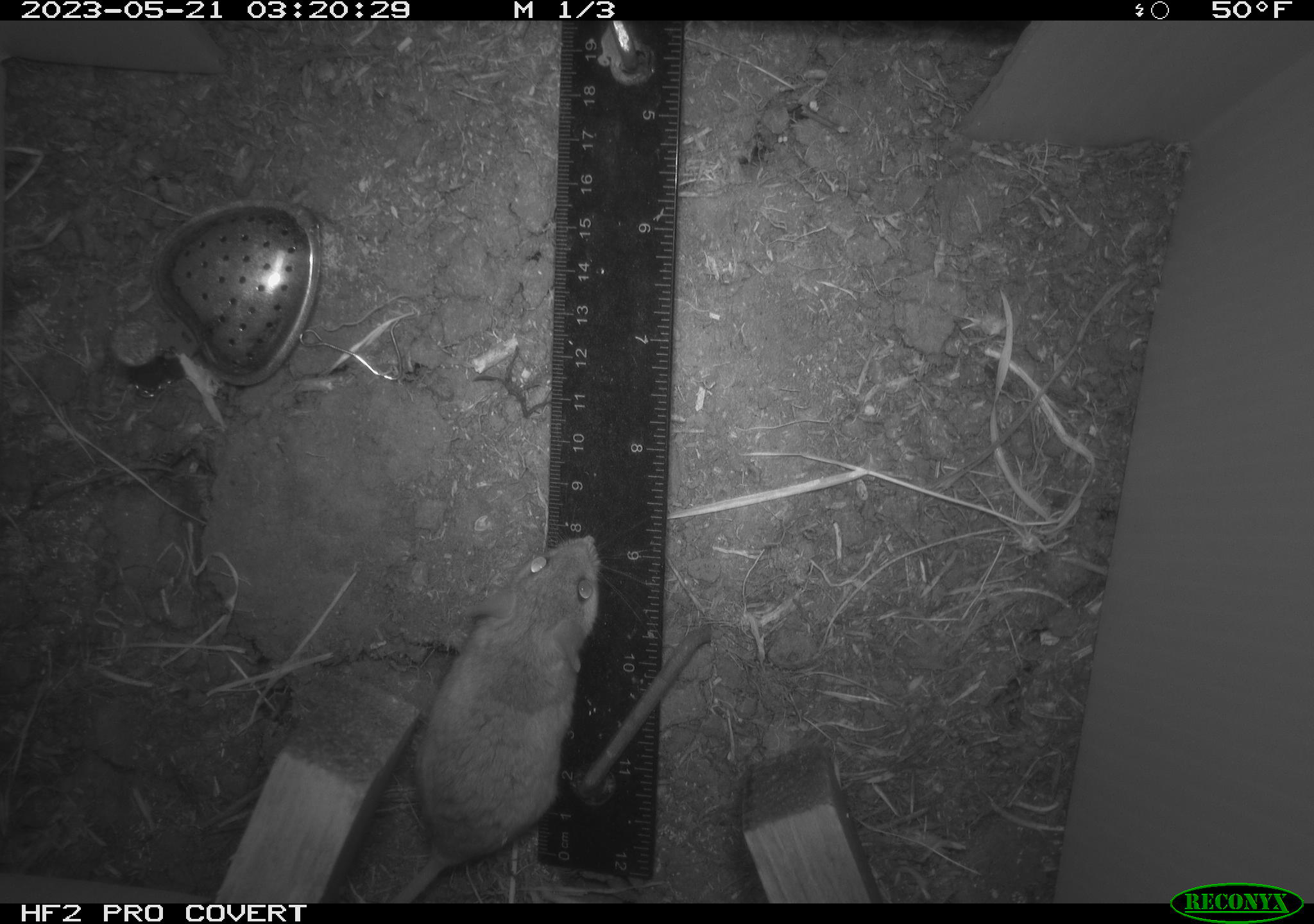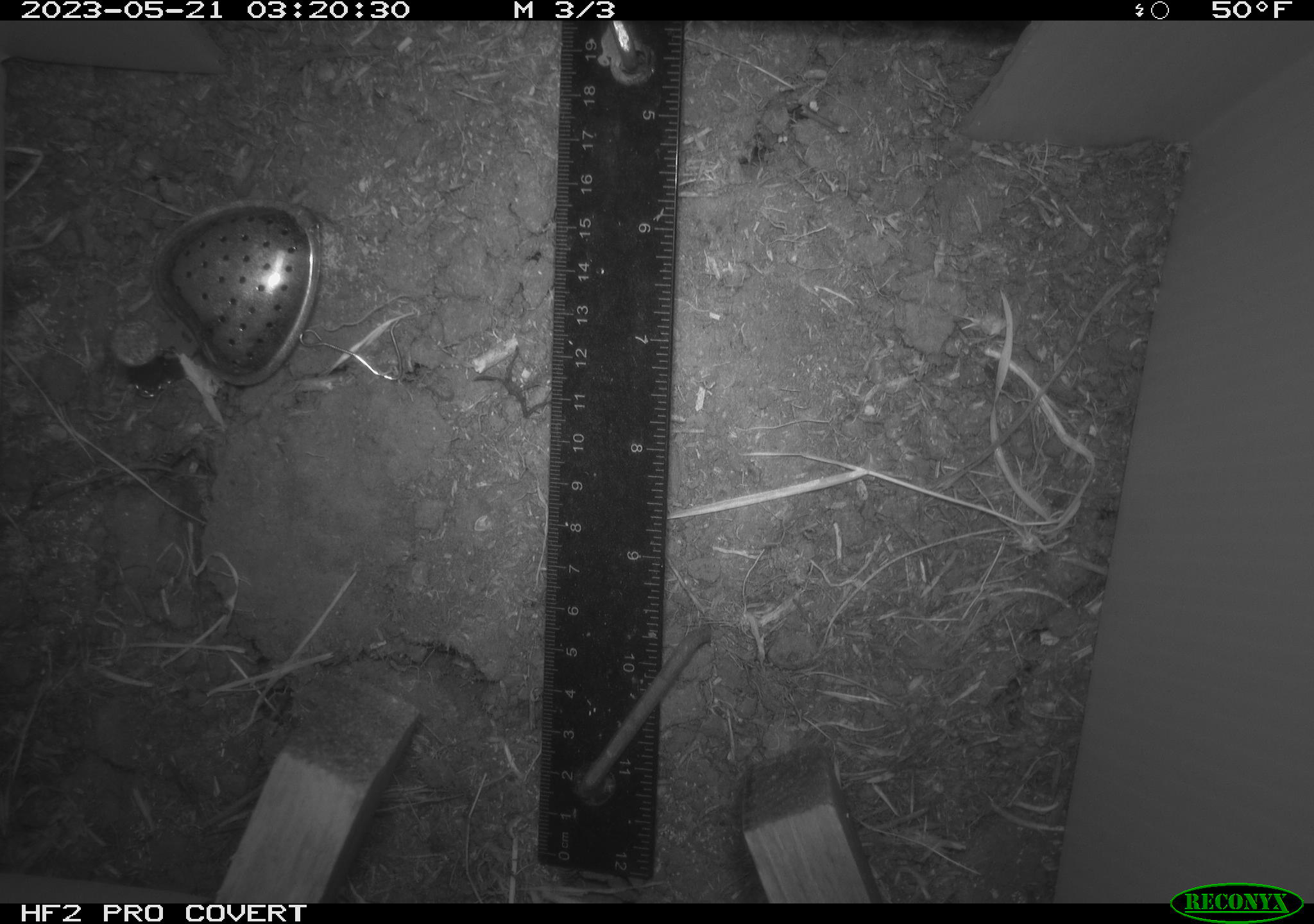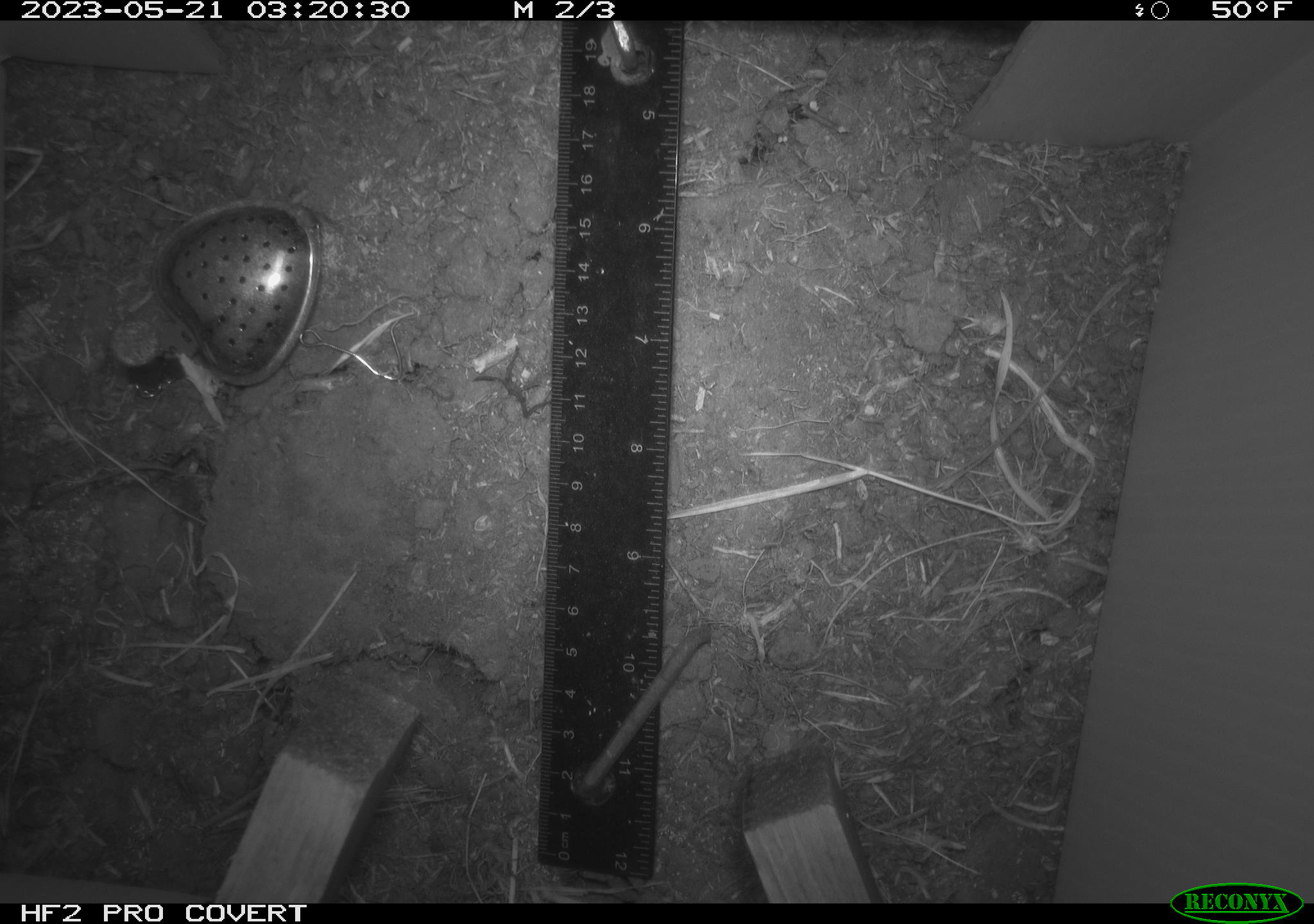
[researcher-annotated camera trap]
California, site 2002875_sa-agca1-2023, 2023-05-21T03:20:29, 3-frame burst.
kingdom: Animalia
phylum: Chordata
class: Mammalia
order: Rodentia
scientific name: Rodentia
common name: mouse species